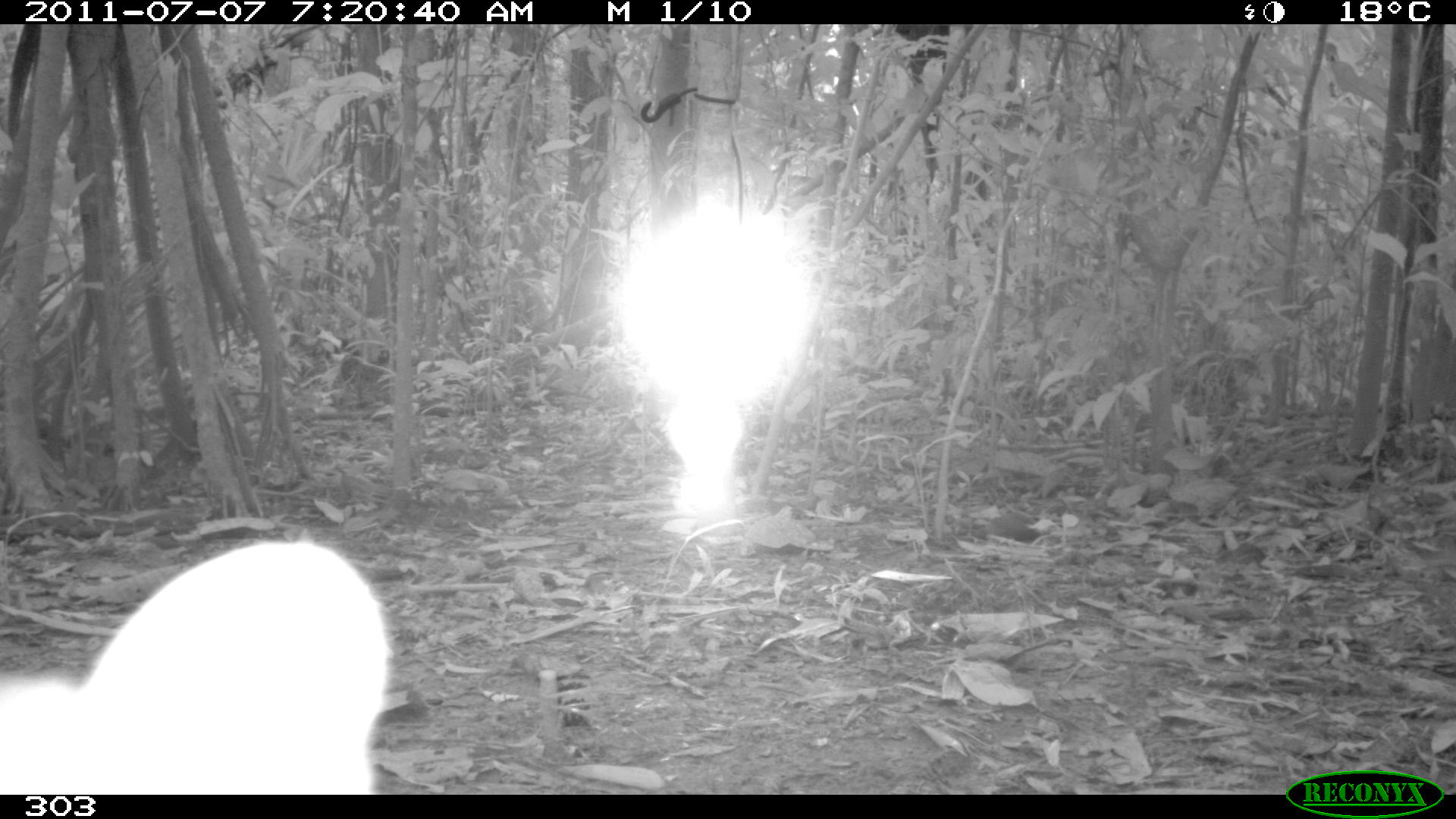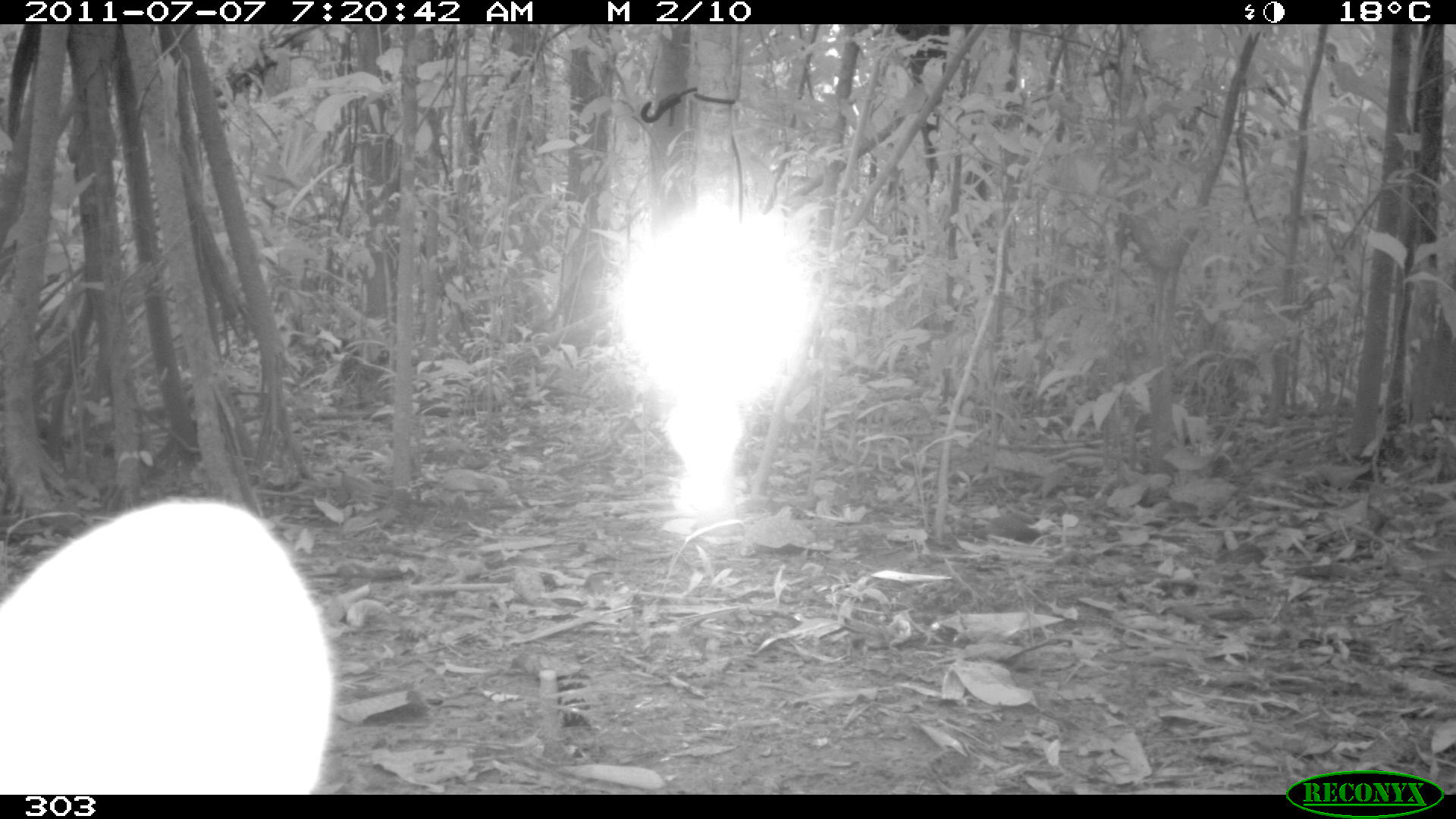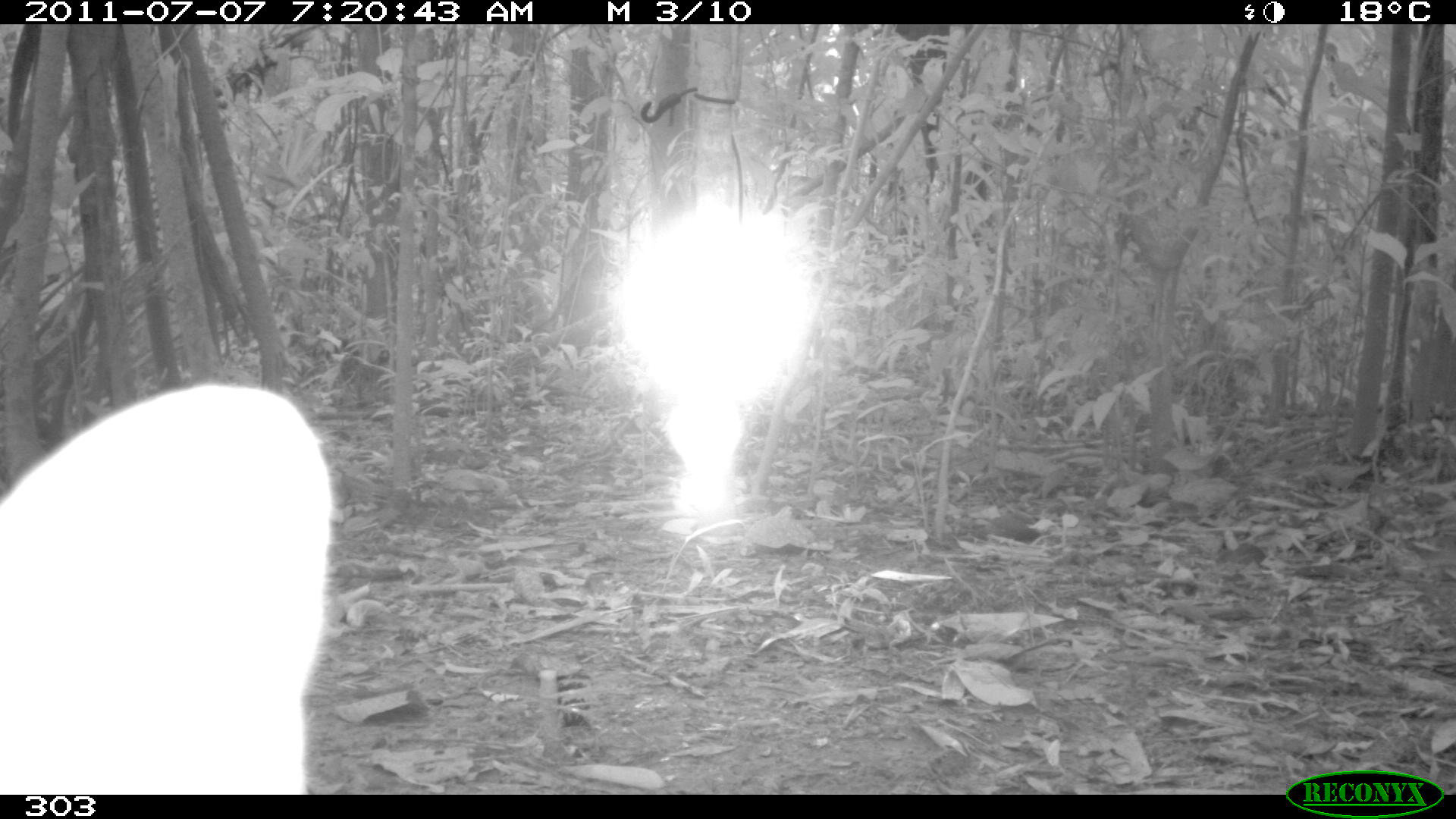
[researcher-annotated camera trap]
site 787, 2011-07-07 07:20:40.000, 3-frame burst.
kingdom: Animalia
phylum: Chordata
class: Mammalia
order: Carnivora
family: Canidae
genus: Atelocynus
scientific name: Atelocynus microtis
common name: short-eared dog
Atelocynus microtis (short-eared dog).